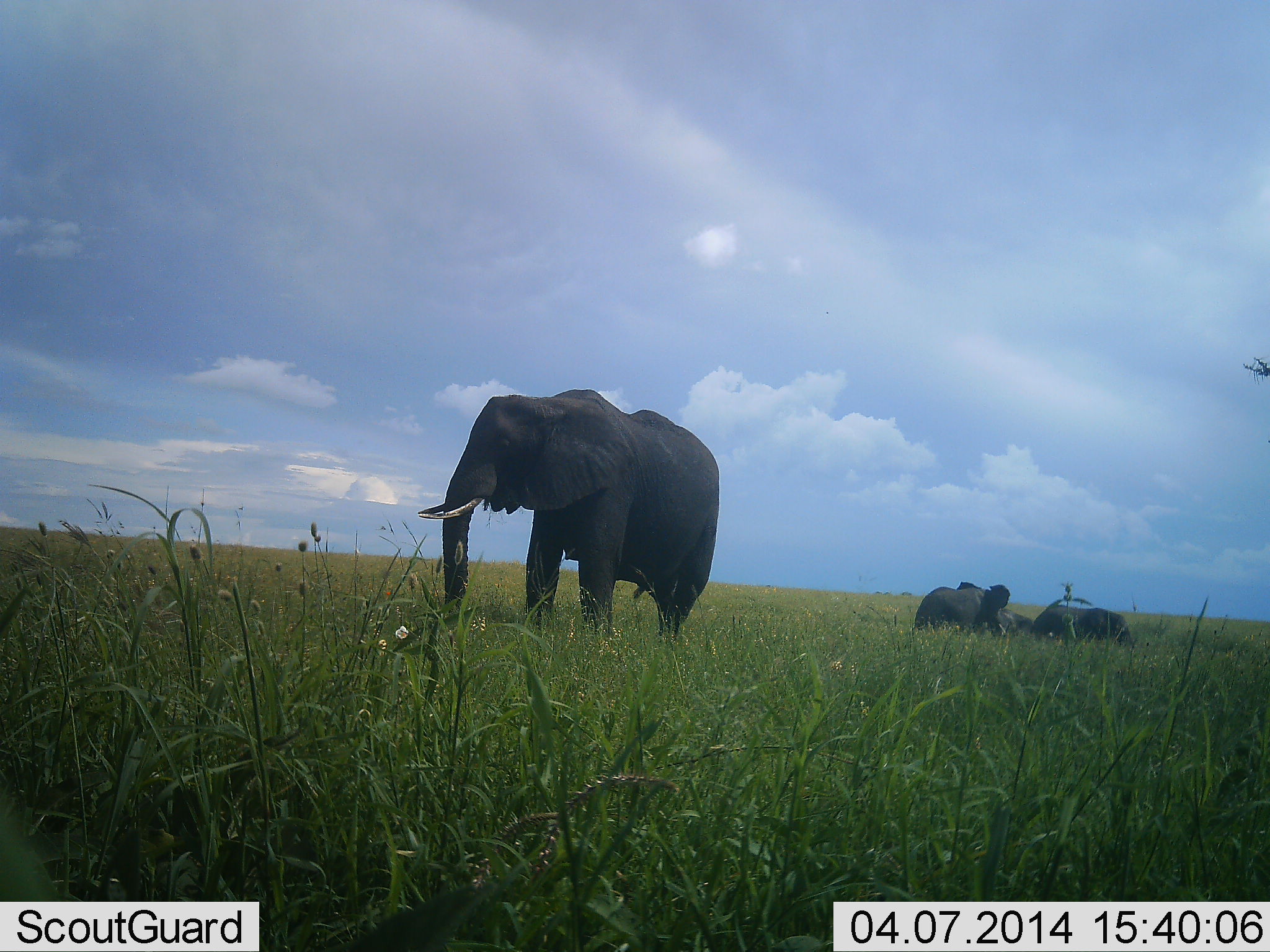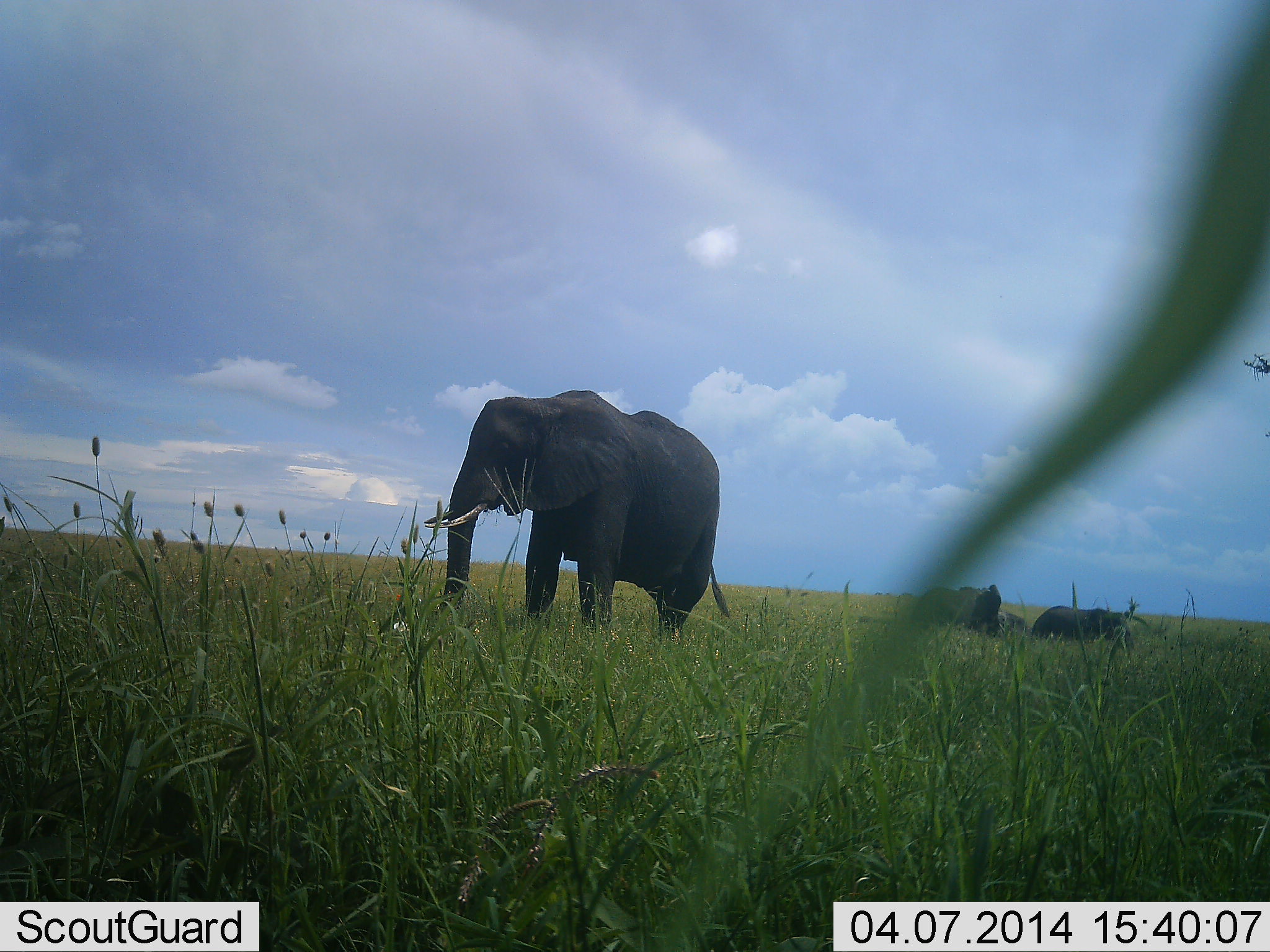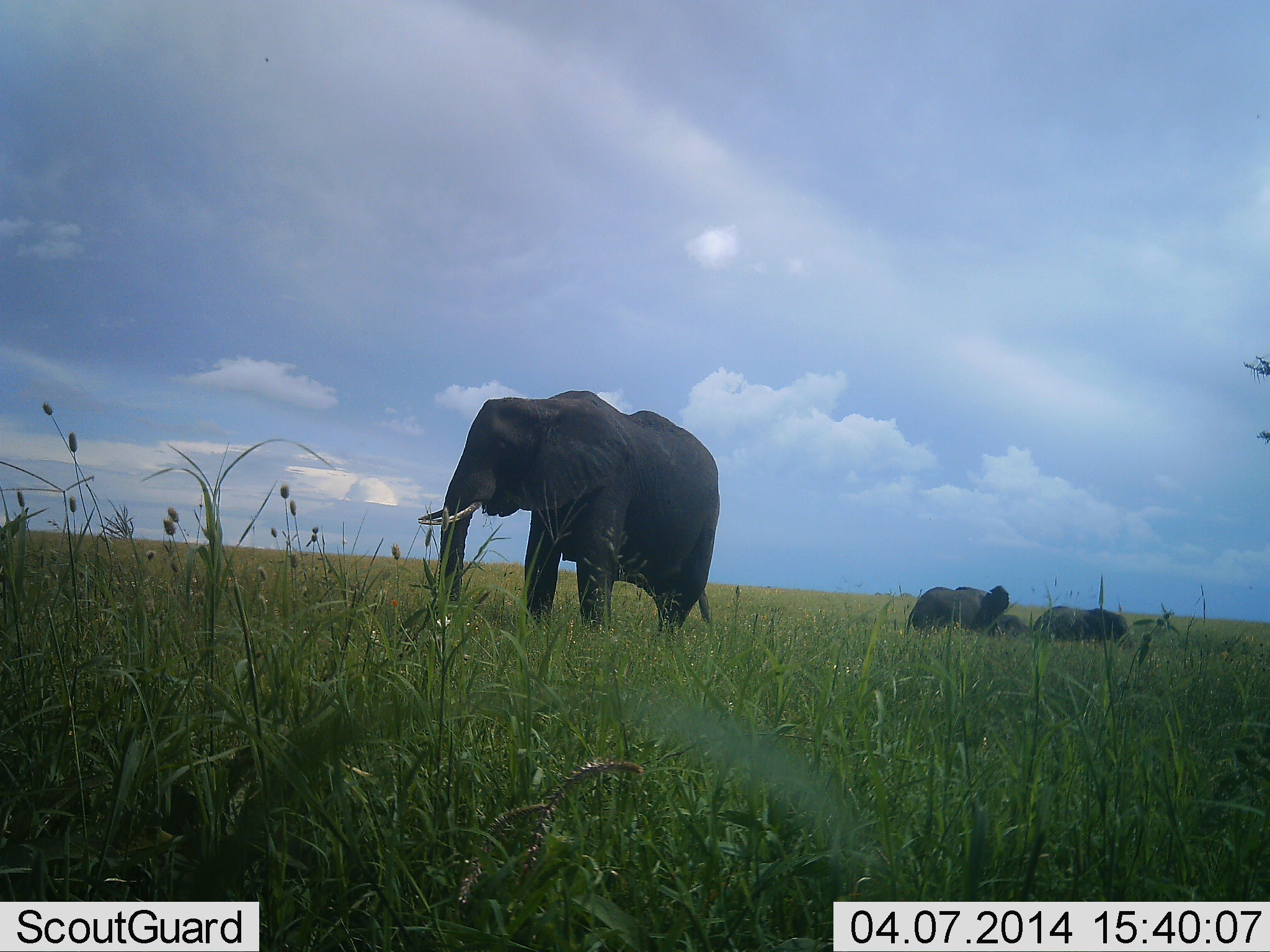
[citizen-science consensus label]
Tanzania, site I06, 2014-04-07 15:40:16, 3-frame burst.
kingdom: Animalia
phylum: Chordata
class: Mammalia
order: Proboscidea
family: Elephantidae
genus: Loxodonta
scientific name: Loxodonta africana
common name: african bush elephant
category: elephant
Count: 4.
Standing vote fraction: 80%.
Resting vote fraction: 10%.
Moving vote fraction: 30%.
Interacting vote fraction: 30%.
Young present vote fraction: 40%.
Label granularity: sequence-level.